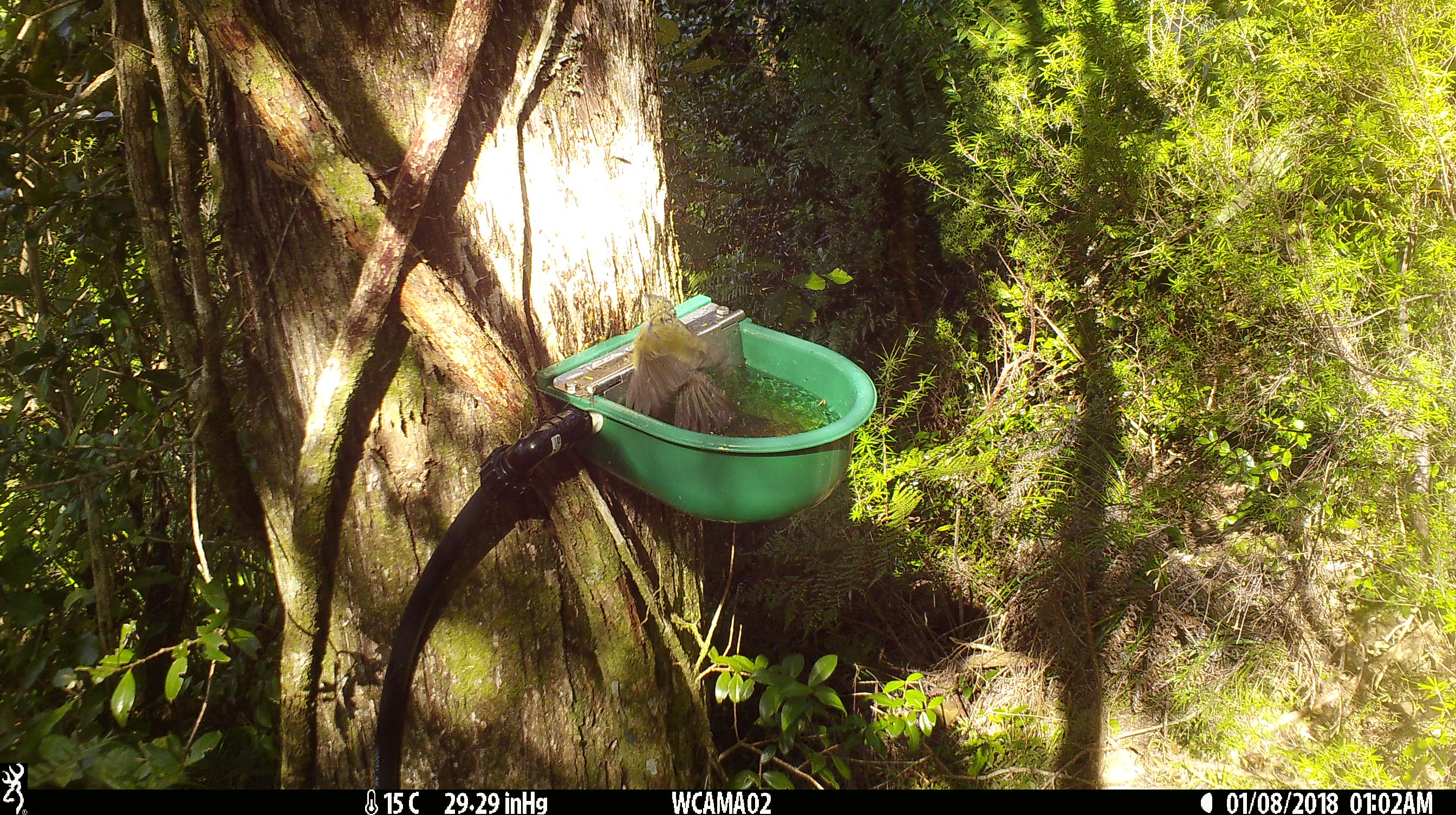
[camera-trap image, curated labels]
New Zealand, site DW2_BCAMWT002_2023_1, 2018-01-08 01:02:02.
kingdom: Animalia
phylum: Chordata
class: Aves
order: Passeriformes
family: Meliphagidae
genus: Anthornis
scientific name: Anthornis melanura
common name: new zealand bellbird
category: bellbird